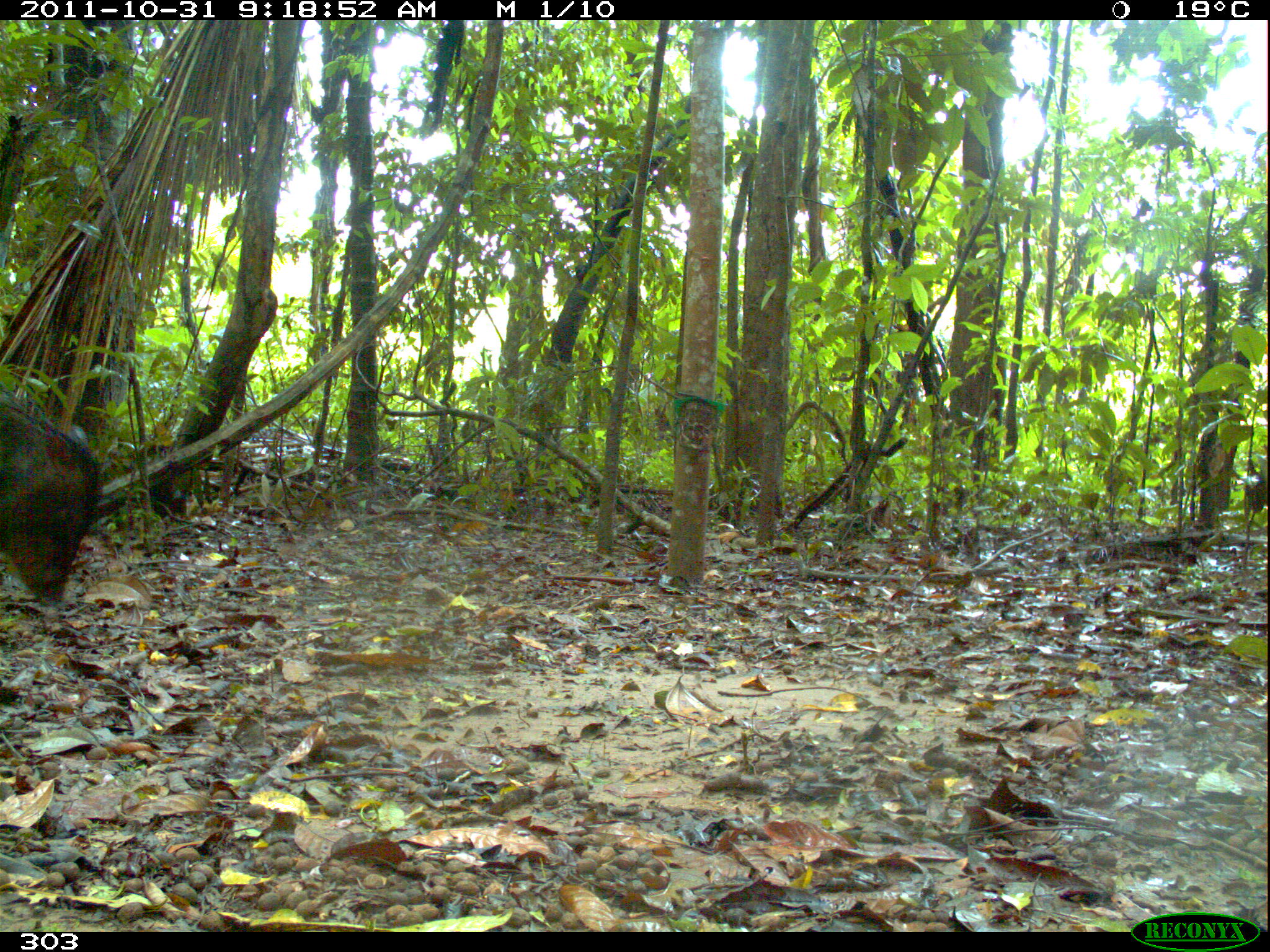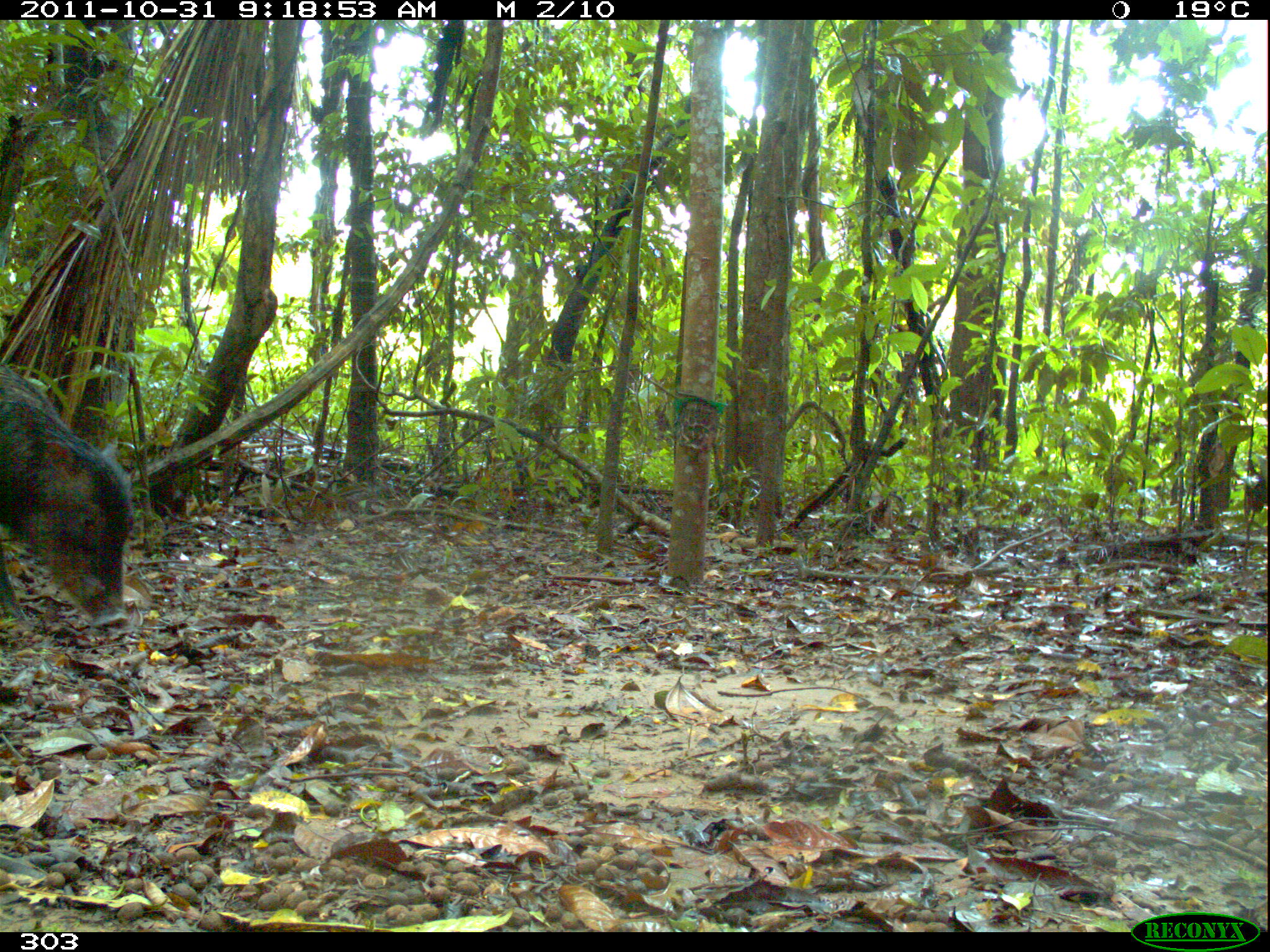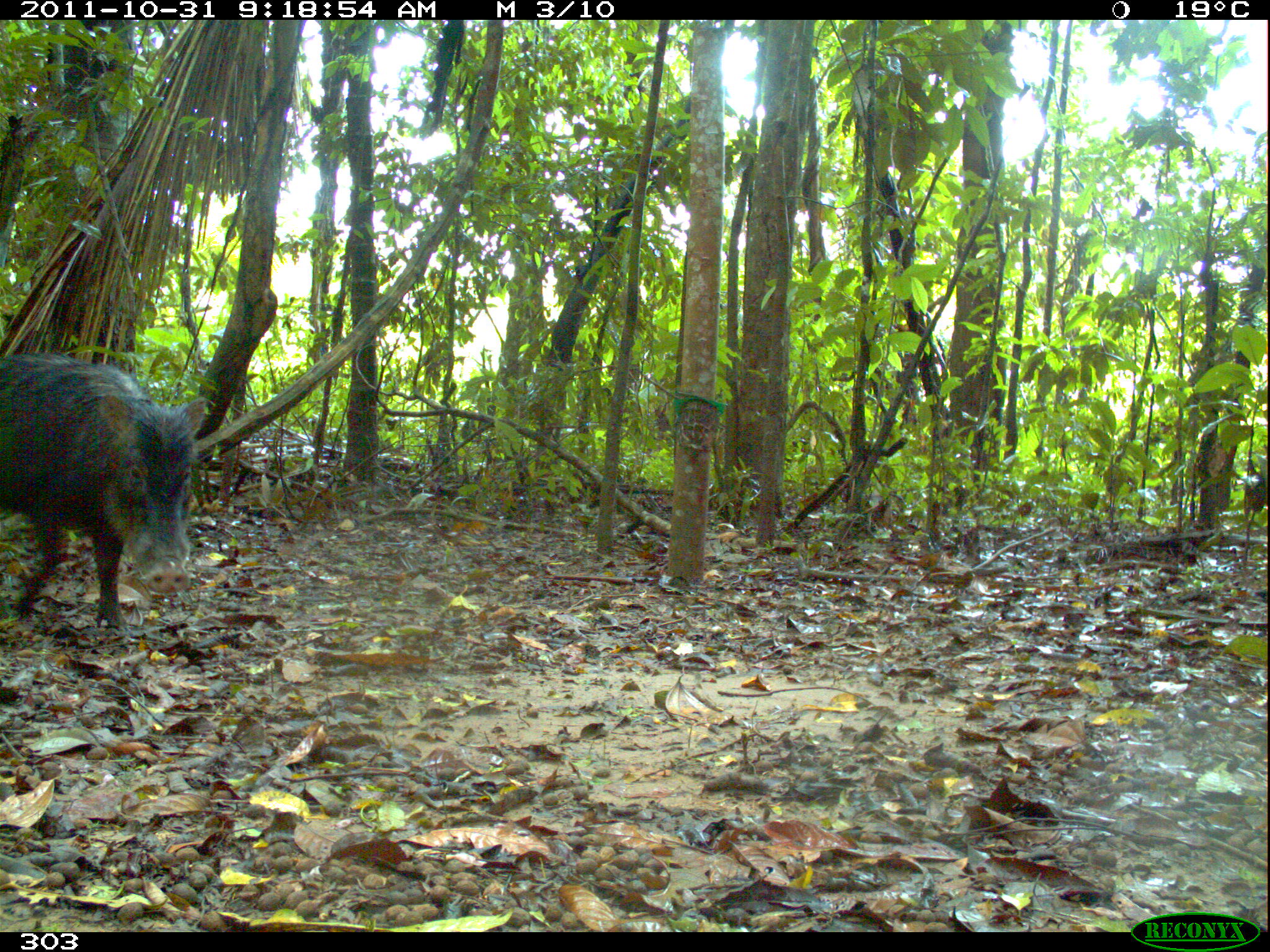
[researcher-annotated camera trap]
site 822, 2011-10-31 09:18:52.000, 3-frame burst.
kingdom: Animalia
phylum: Chordata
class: Mammalia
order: Artiodactyla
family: Tayassuidae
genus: Tayassu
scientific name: Tayassu pecari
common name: white-lipped peccary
Tayassu pecari (white-lipped peccary).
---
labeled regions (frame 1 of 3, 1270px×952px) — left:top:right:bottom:
tayassu pecari: 0:399:102:609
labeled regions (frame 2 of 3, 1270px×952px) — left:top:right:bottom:
tayassu pecari: 0:367:130:633